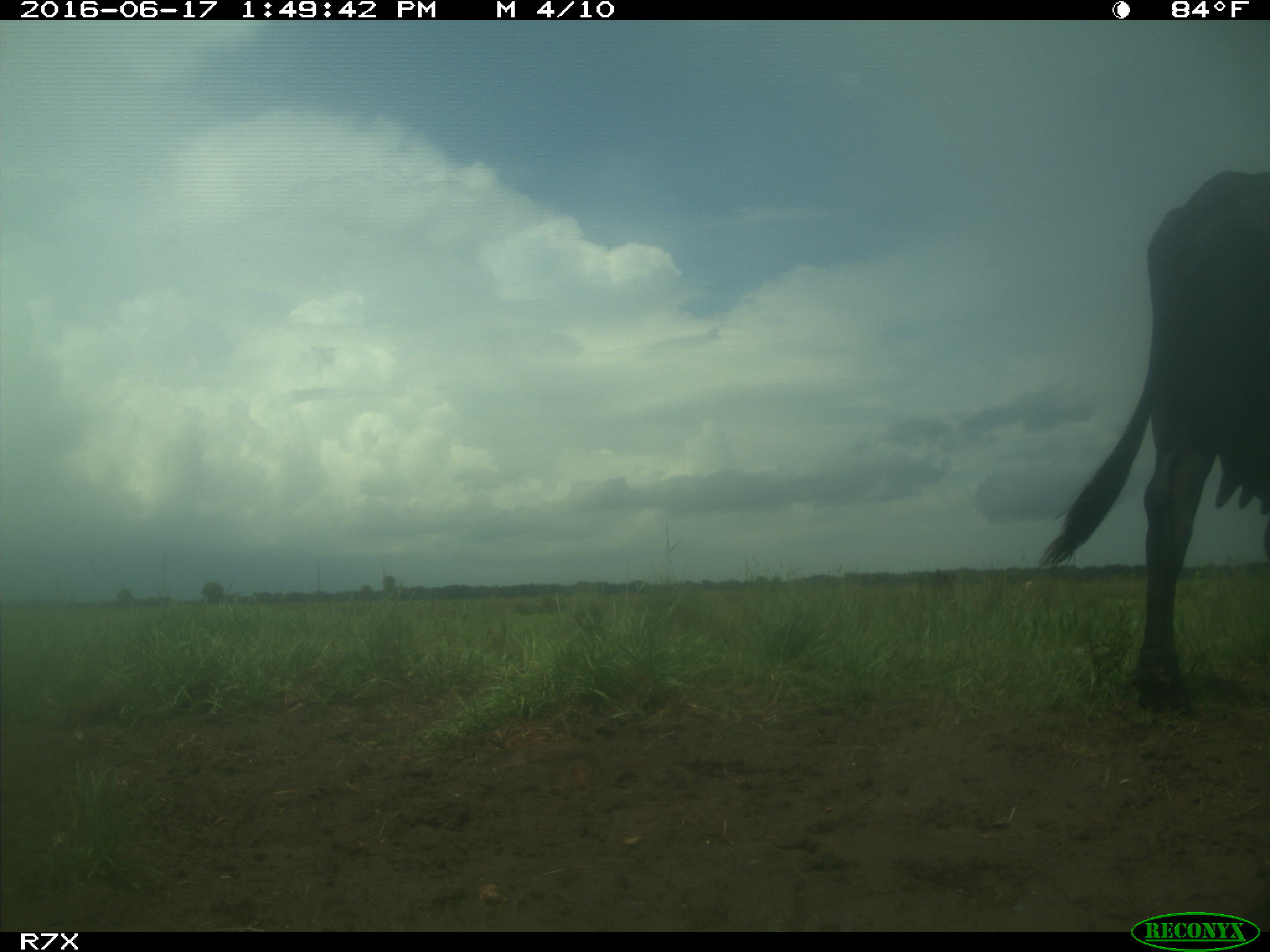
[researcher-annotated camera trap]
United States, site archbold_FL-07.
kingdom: Animalia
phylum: Chordata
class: Mammalia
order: Artiodactyla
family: Bovidae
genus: Bos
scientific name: Bos taurus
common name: domestic cow